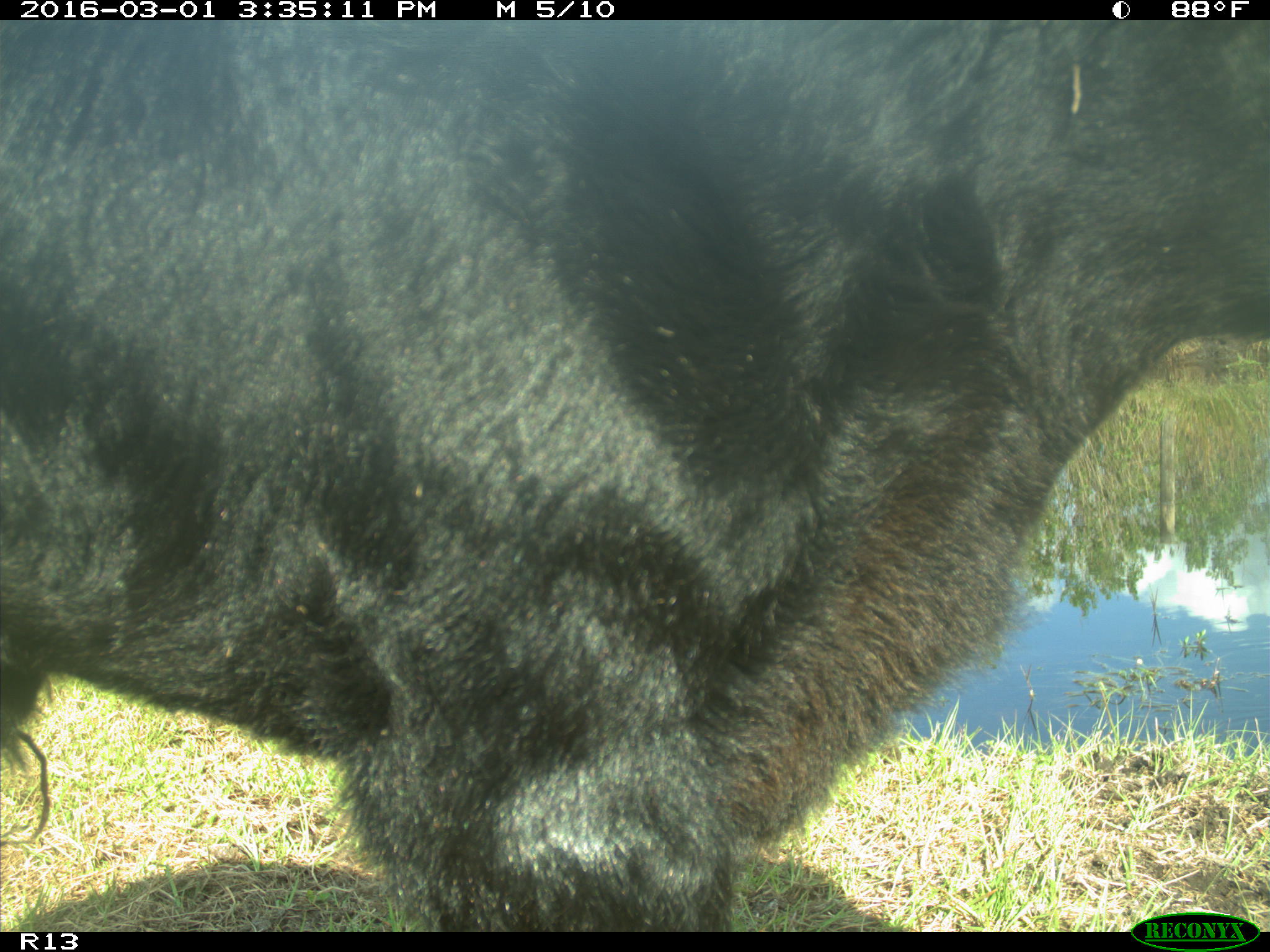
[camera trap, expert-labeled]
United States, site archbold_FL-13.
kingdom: Animalia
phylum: Chordata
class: Mammalia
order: Artiodactyla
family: Bovidae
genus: Bos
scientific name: Bos taurus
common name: domestic cow